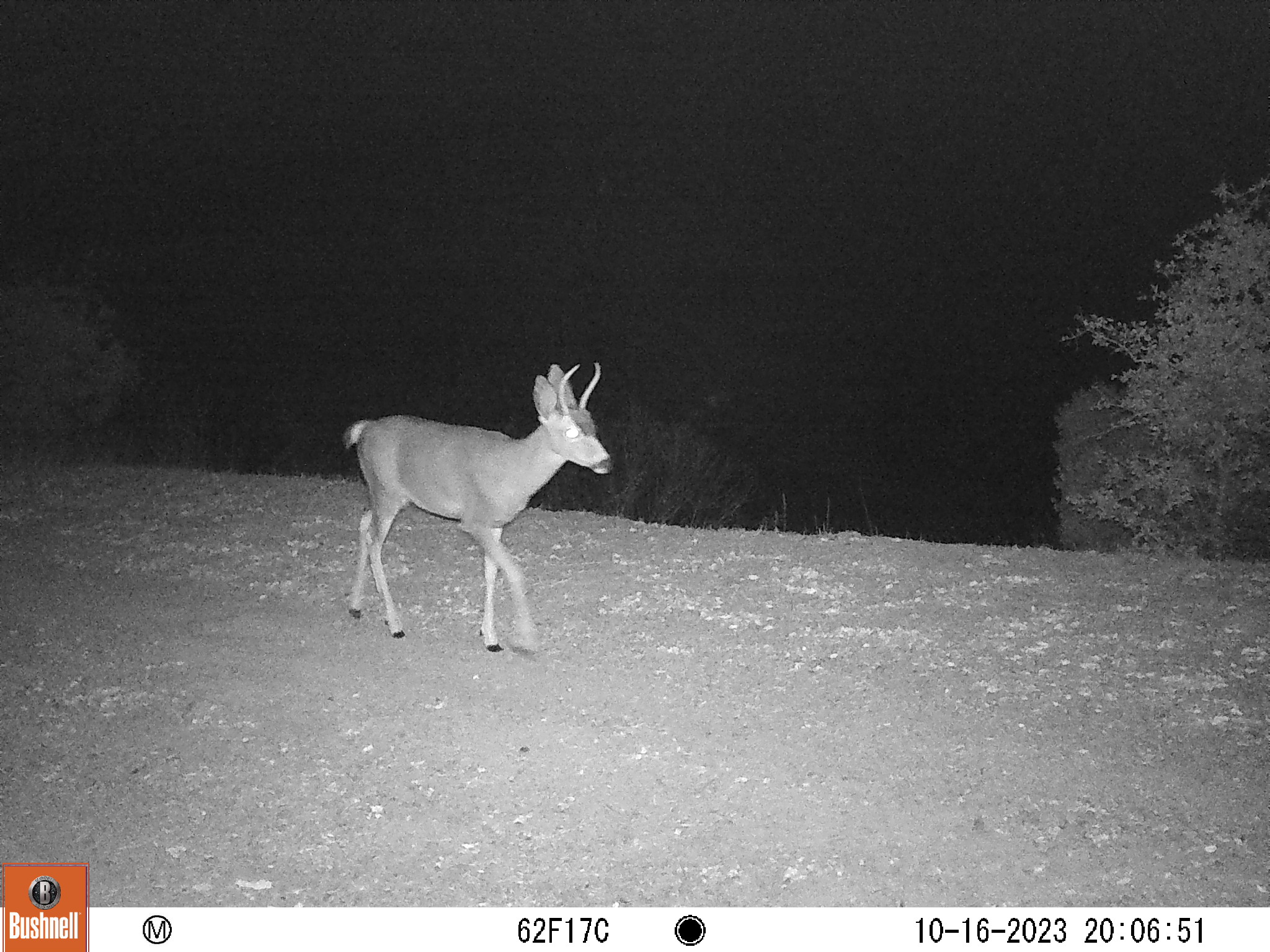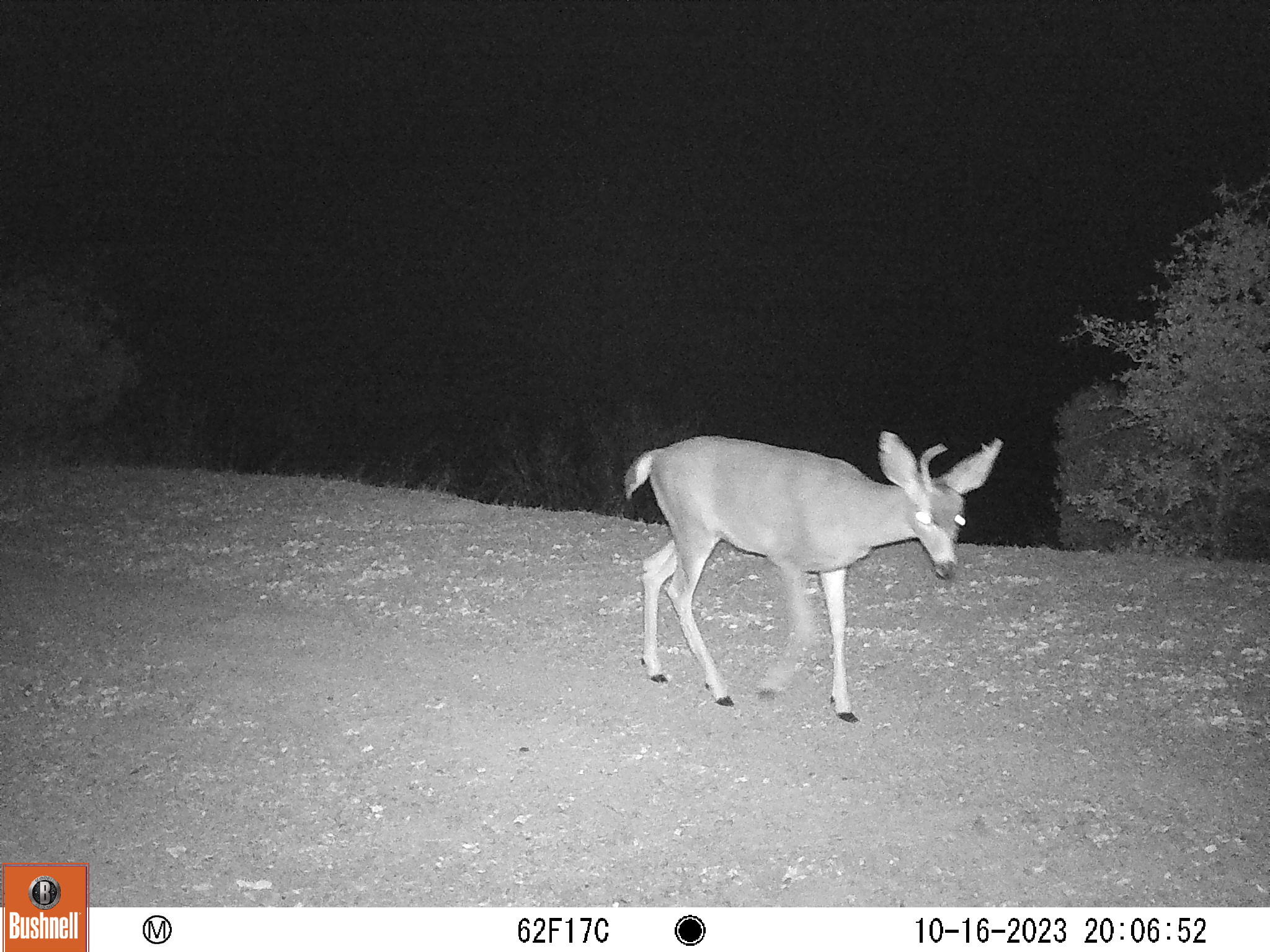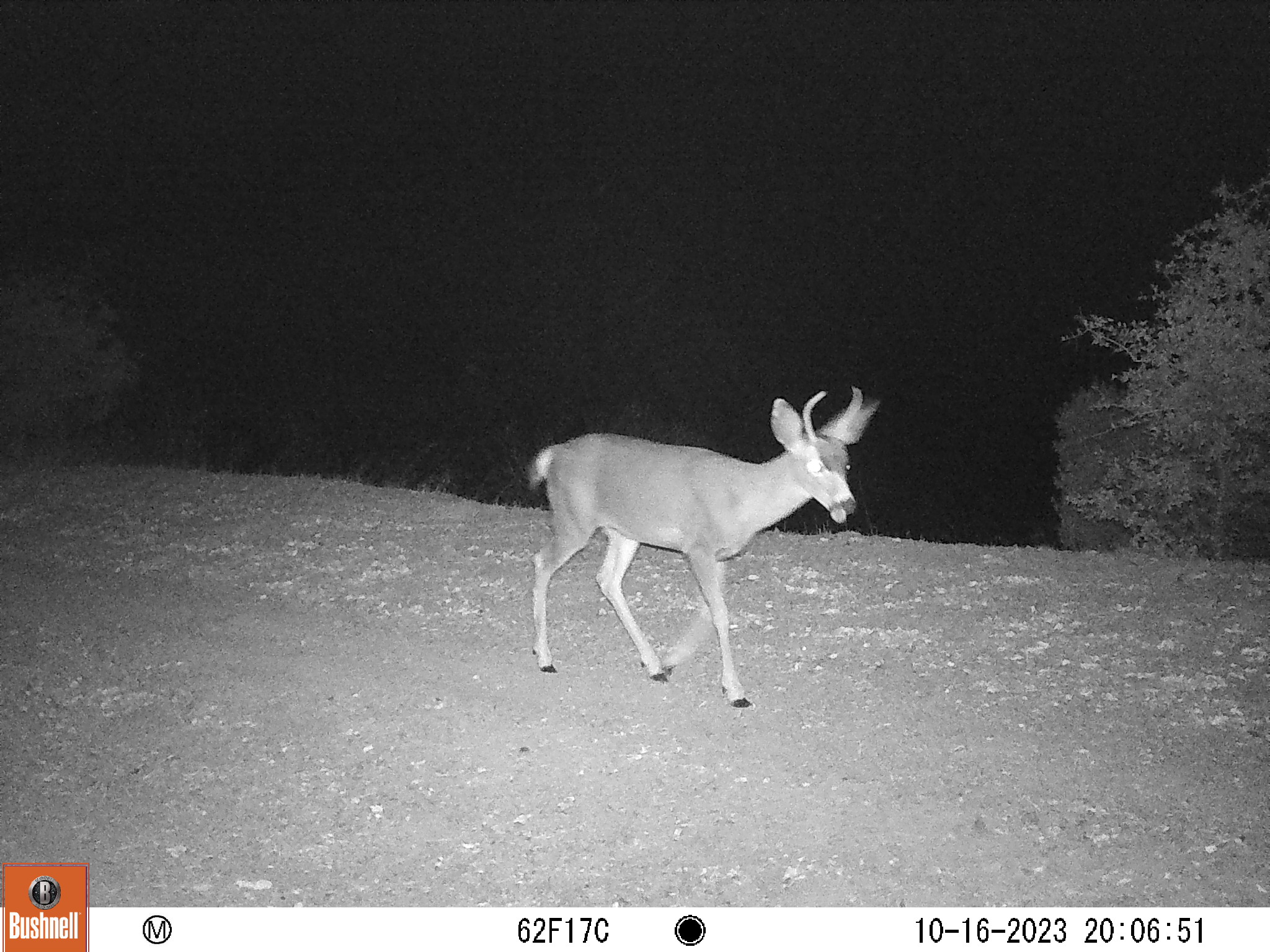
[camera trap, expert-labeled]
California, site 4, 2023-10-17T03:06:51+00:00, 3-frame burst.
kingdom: Animalia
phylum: Chordata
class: Mammalia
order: Artiodactyla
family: Cervidae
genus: Odocoileus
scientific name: Odocoileus hemionus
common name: mule deer